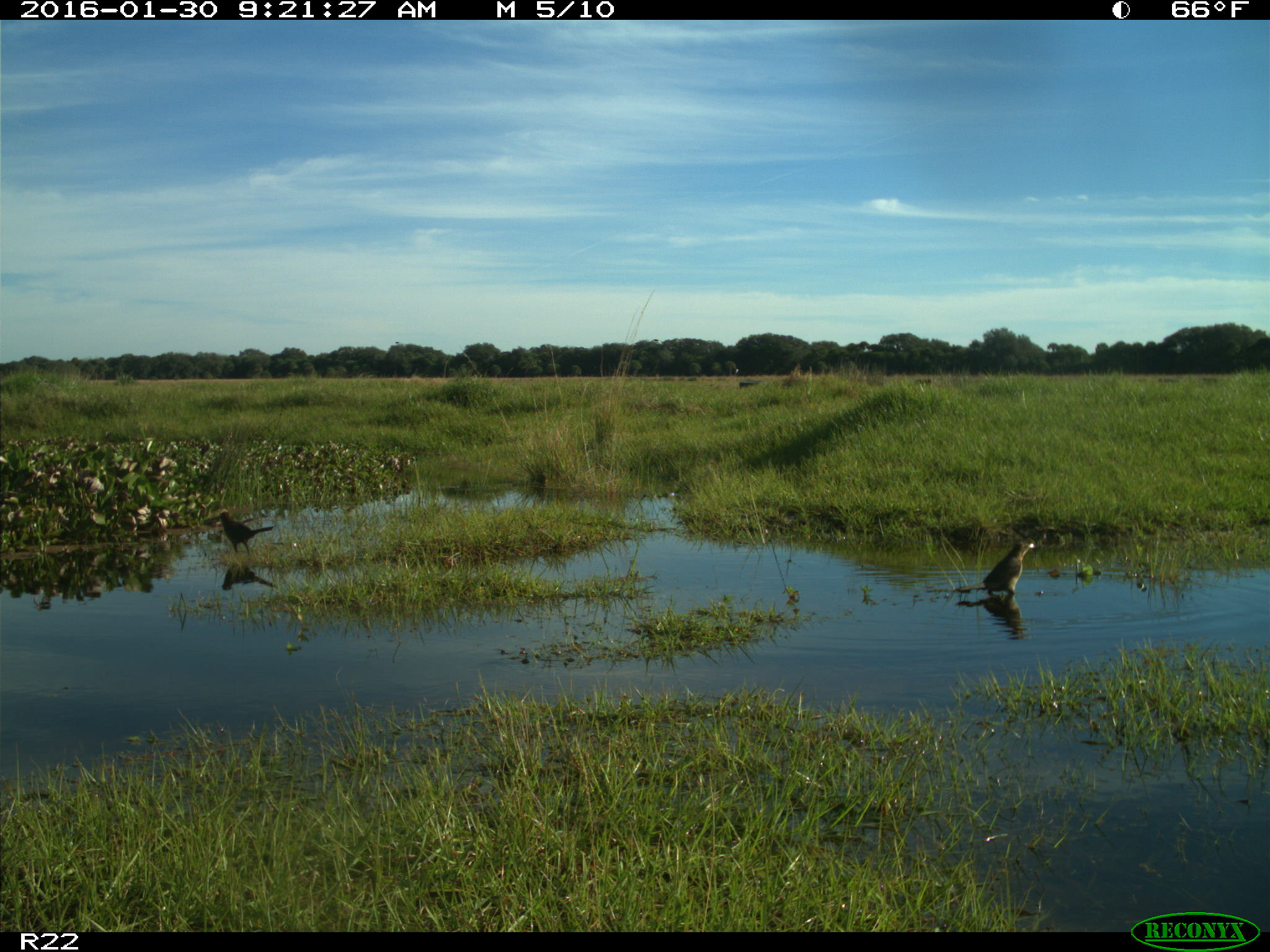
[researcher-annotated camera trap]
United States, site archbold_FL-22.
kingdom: Animalia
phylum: Chordata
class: Aves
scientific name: Aves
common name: birds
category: unidentified bird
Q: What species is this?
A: Unidentified bird (birds) (Aves).